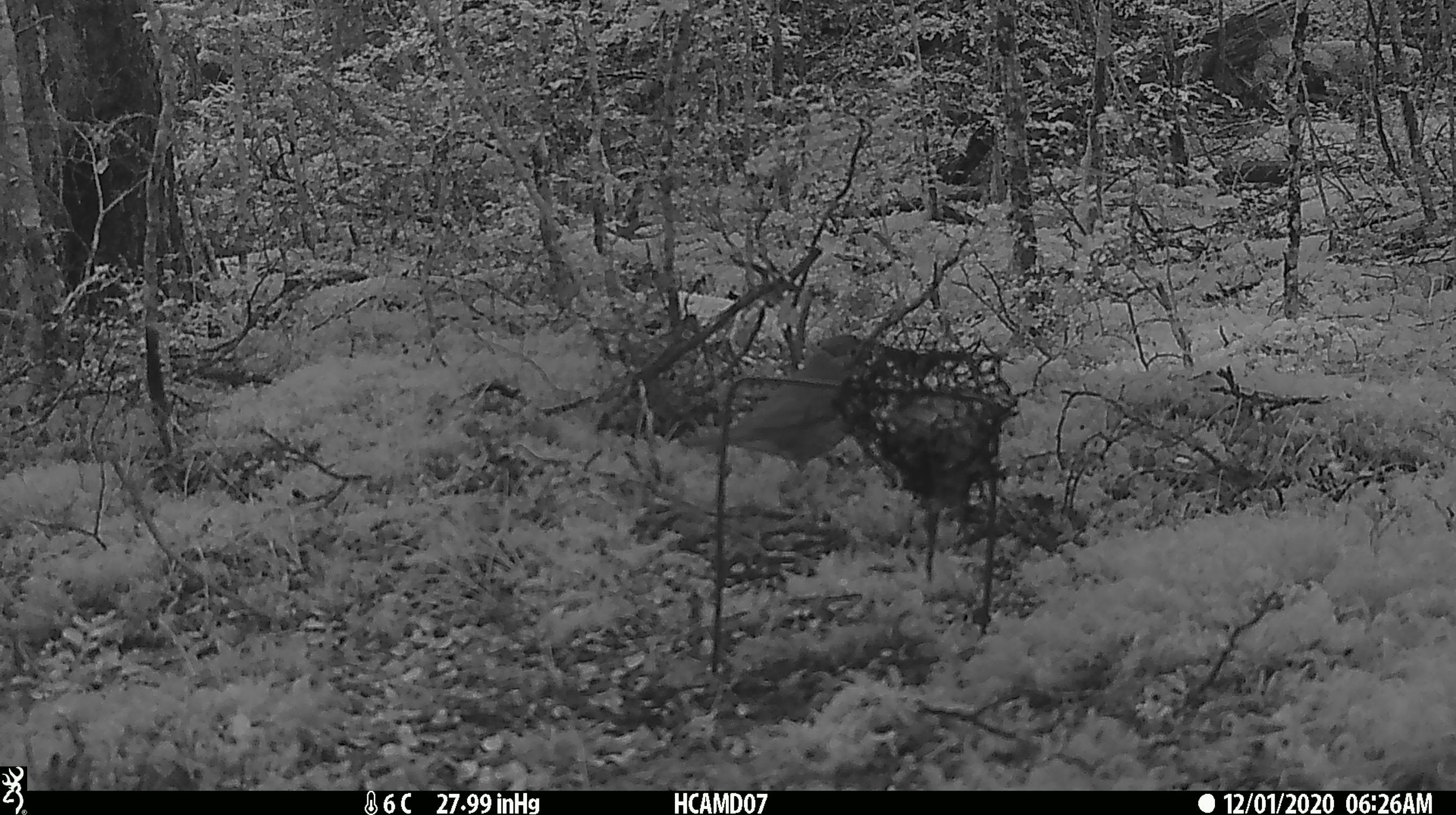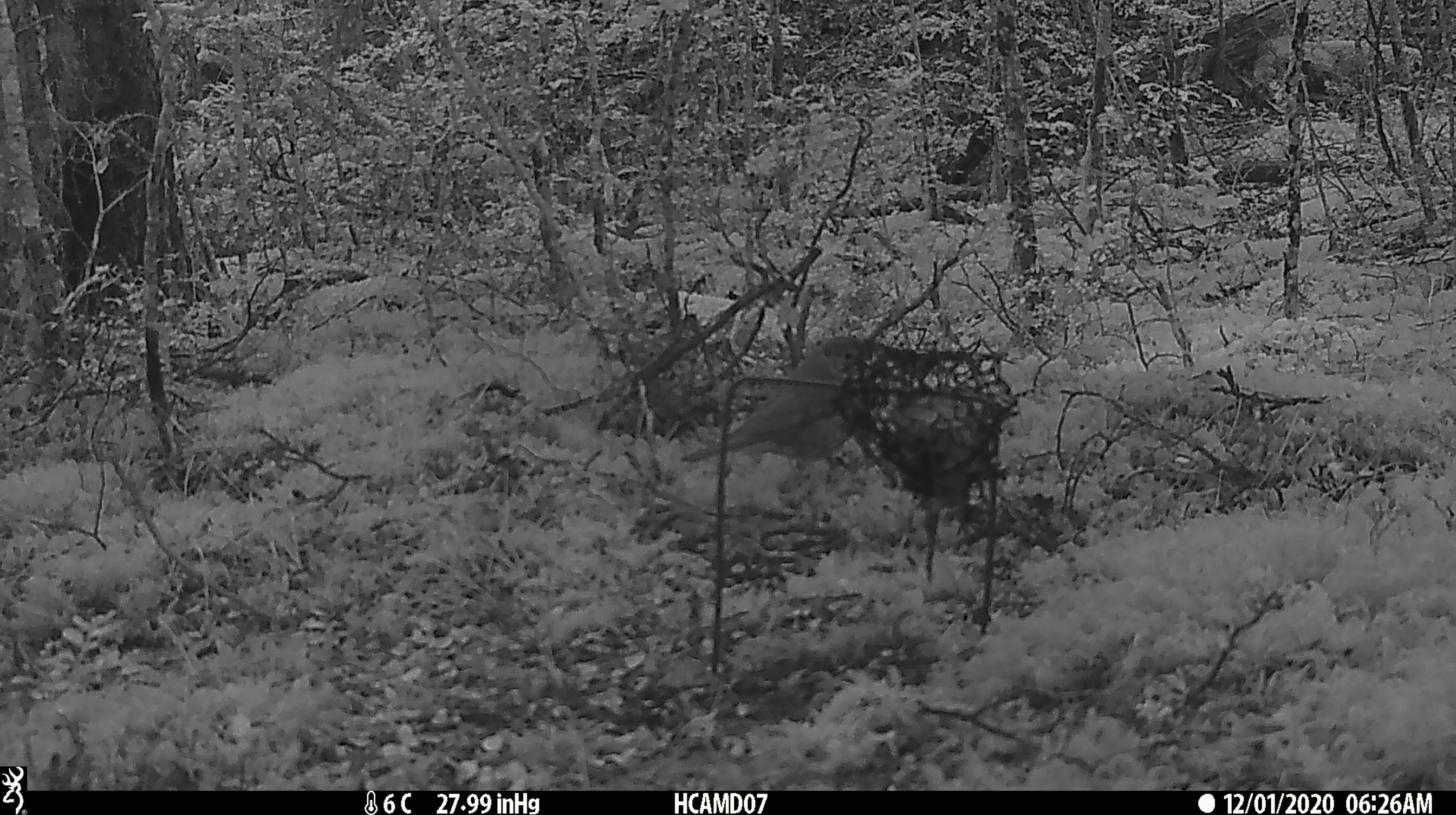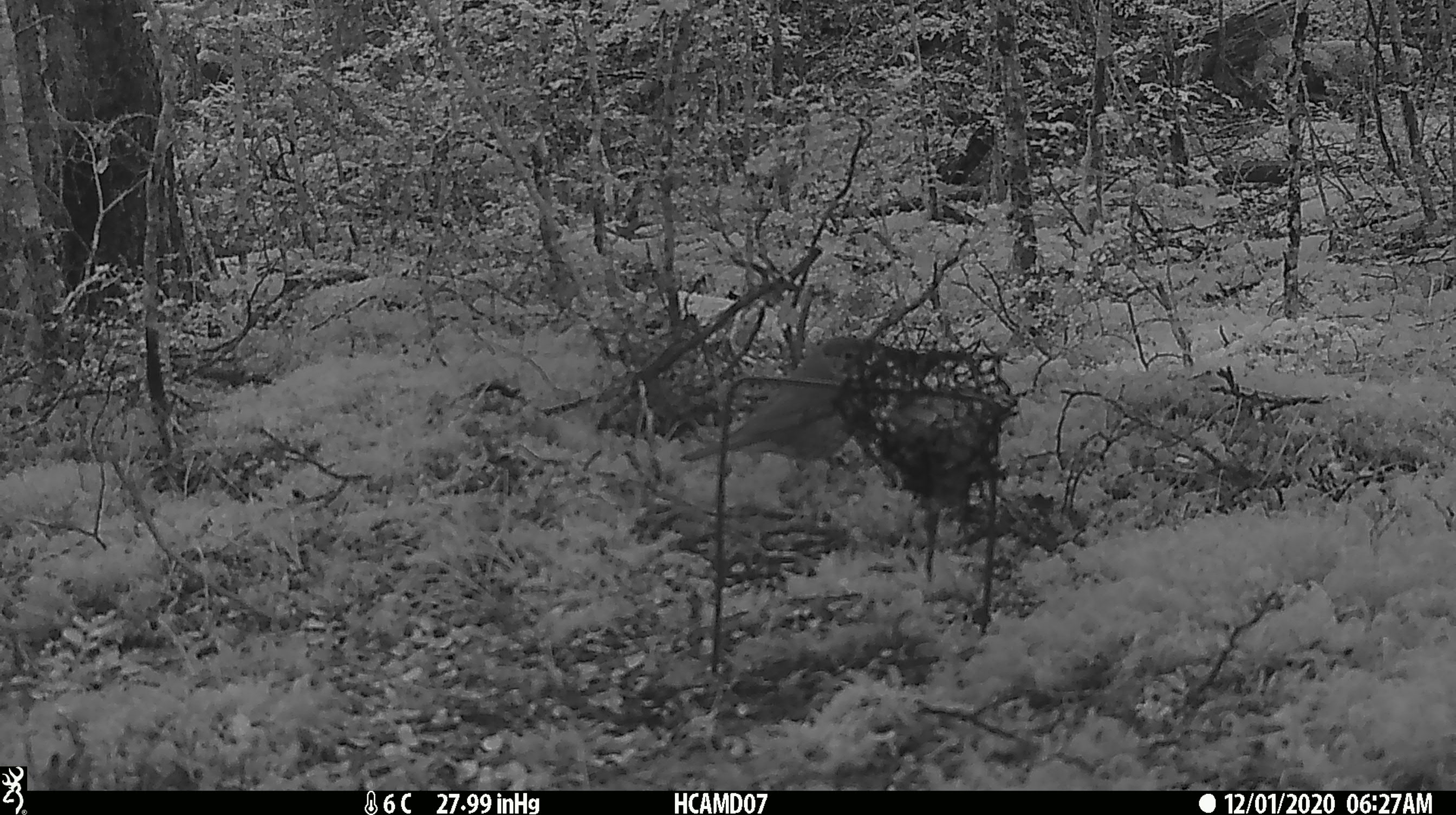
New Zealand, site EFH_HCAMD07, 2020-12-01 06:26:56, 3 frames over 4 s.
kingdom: Animalia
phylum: Chordata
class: Aves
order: Passeriformes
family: Turdidae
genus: Turdus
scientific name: Turdus philomelos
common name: song thrush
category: thrush